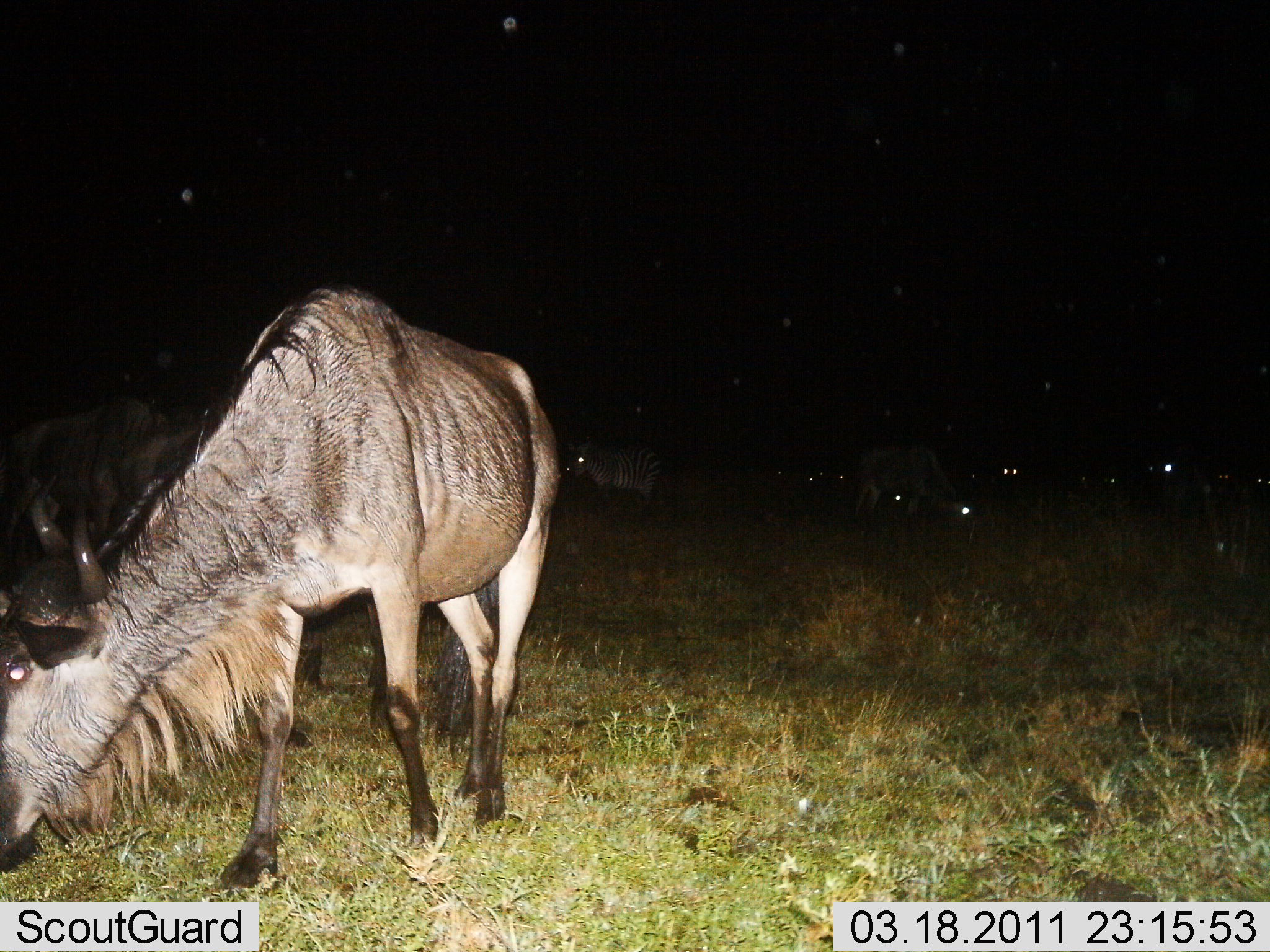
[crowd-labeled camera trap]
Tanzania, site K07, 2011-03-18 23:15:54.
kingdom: Animalia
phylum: Chordata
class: Mammalia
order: Artiodactyla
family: Bovidae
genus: Connochaetes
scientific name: Connochaetes taurinus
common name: blue wildebeest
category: wildebeest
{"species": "wildebeest (blue wildebeest) (Connochaetes taurinus)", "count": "5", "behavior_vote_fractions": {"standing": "41%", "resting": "0%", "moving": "18%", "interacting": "0%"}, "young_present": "0%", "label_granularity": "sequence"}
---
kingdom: Animalia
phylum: Chordata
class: Mammalia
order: Perissodactyla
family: Equidae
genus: Equus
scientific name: Equus quagga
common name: plains zebra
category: zebra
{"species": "zebra (plains zebra) (Equus quagga)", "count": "1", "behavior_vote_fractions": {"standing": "91%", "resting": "0%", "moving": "0%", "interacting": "0%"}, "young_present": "0%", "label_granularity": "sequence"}